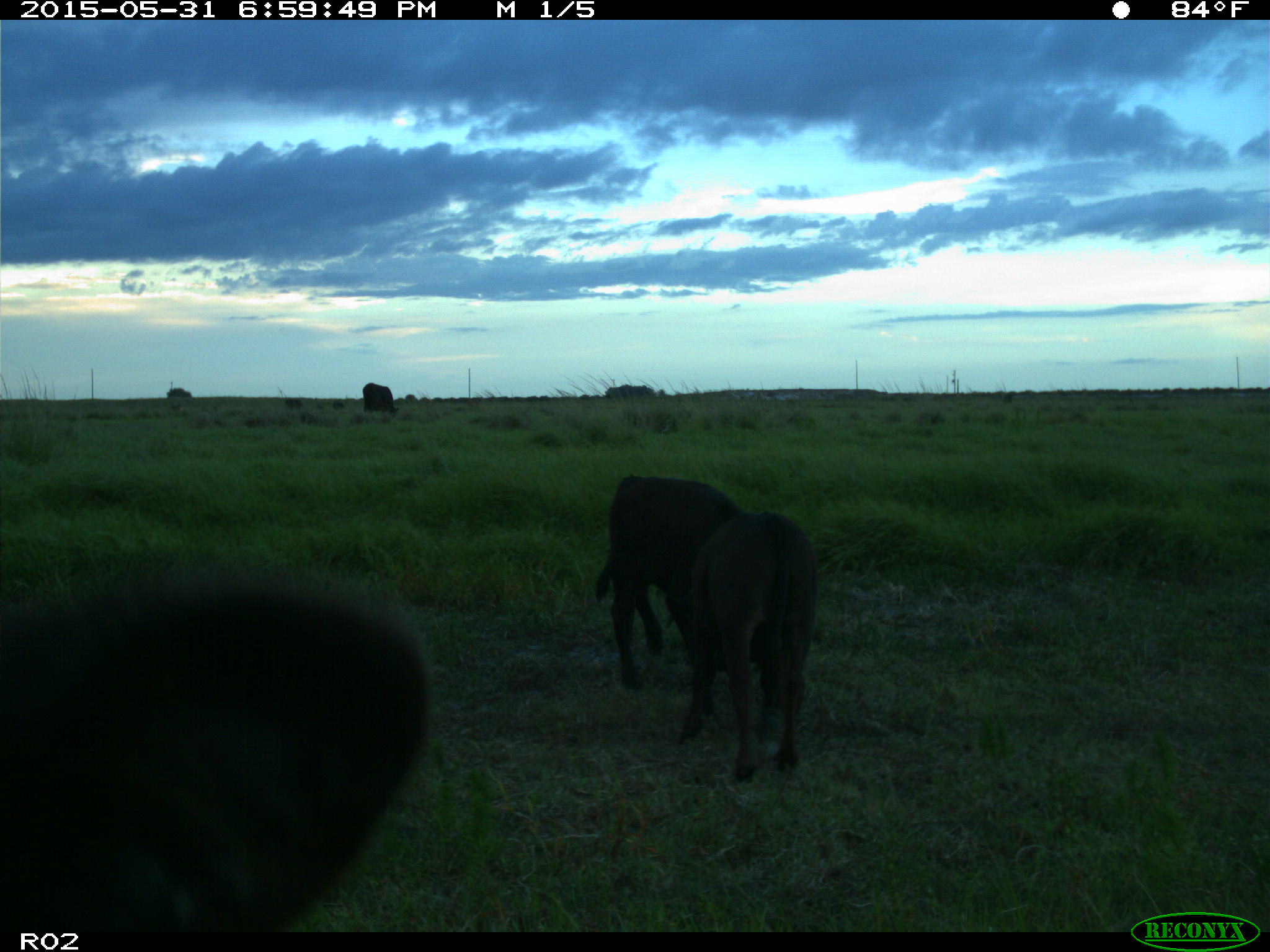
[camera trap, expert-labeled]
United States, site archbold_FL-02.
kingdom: Animalia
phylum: Chordata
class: Mammalia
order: Artiodactyla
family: Bovidae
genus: Bos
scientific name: Bos taurus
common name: domestic cow